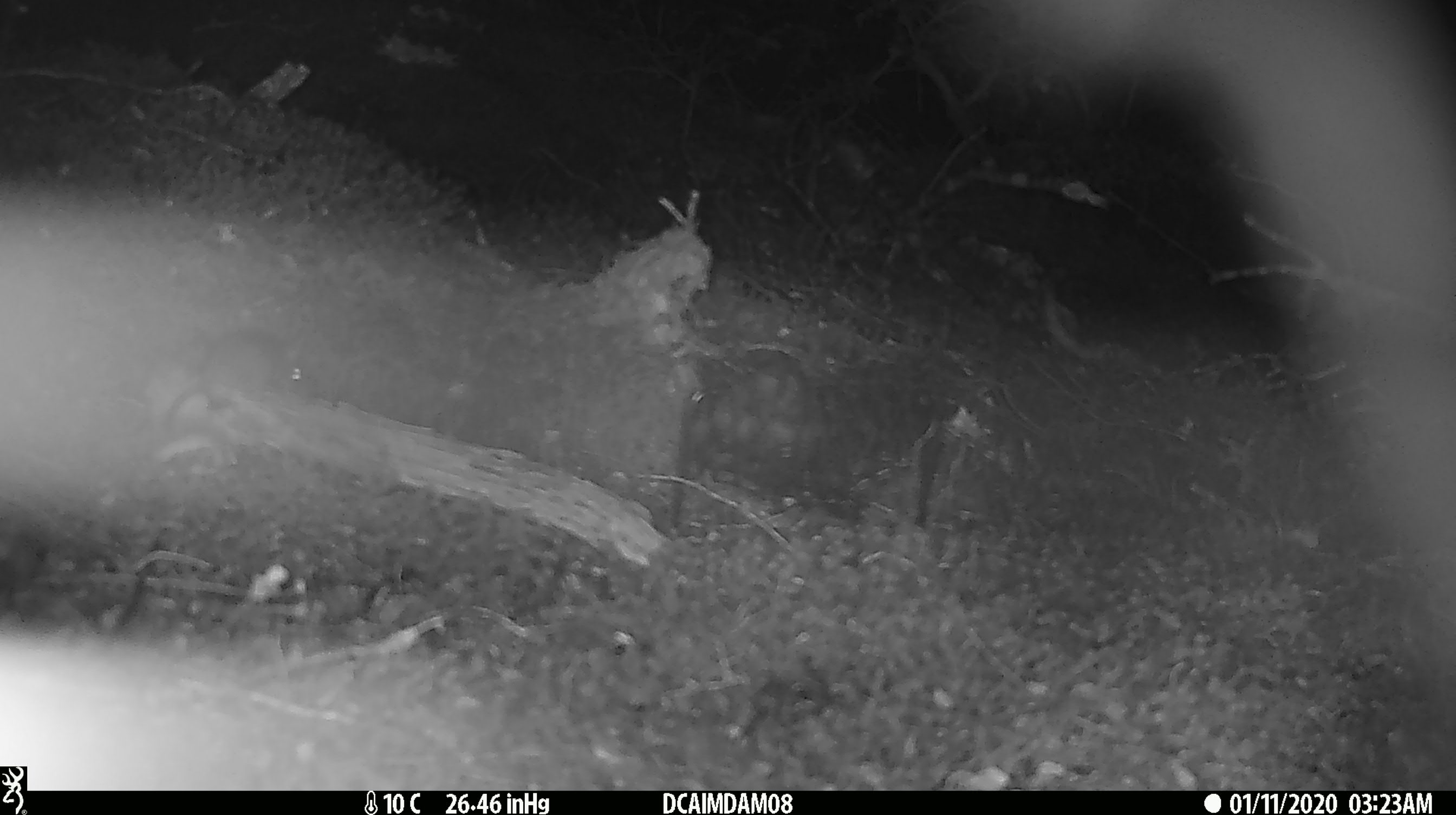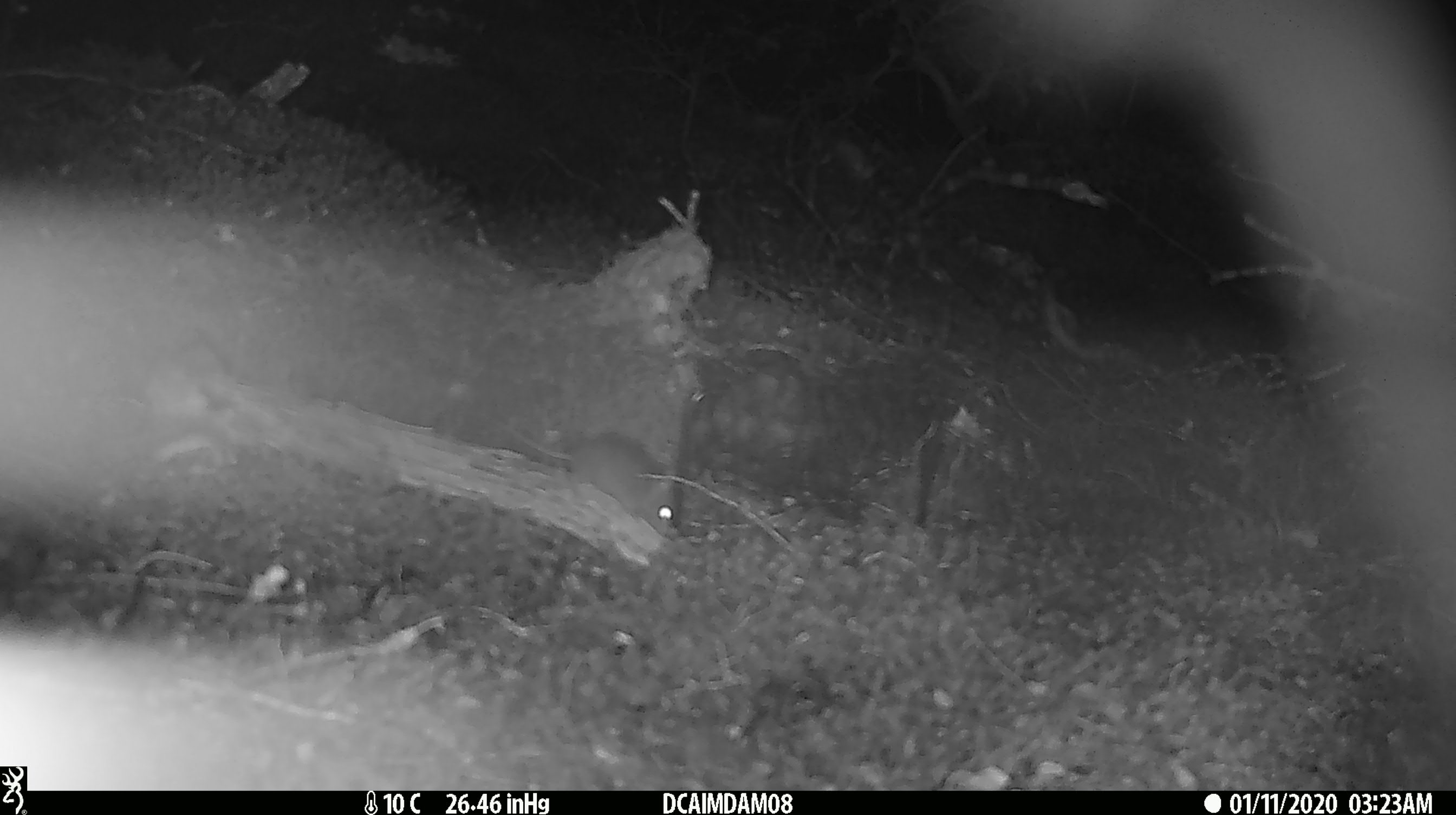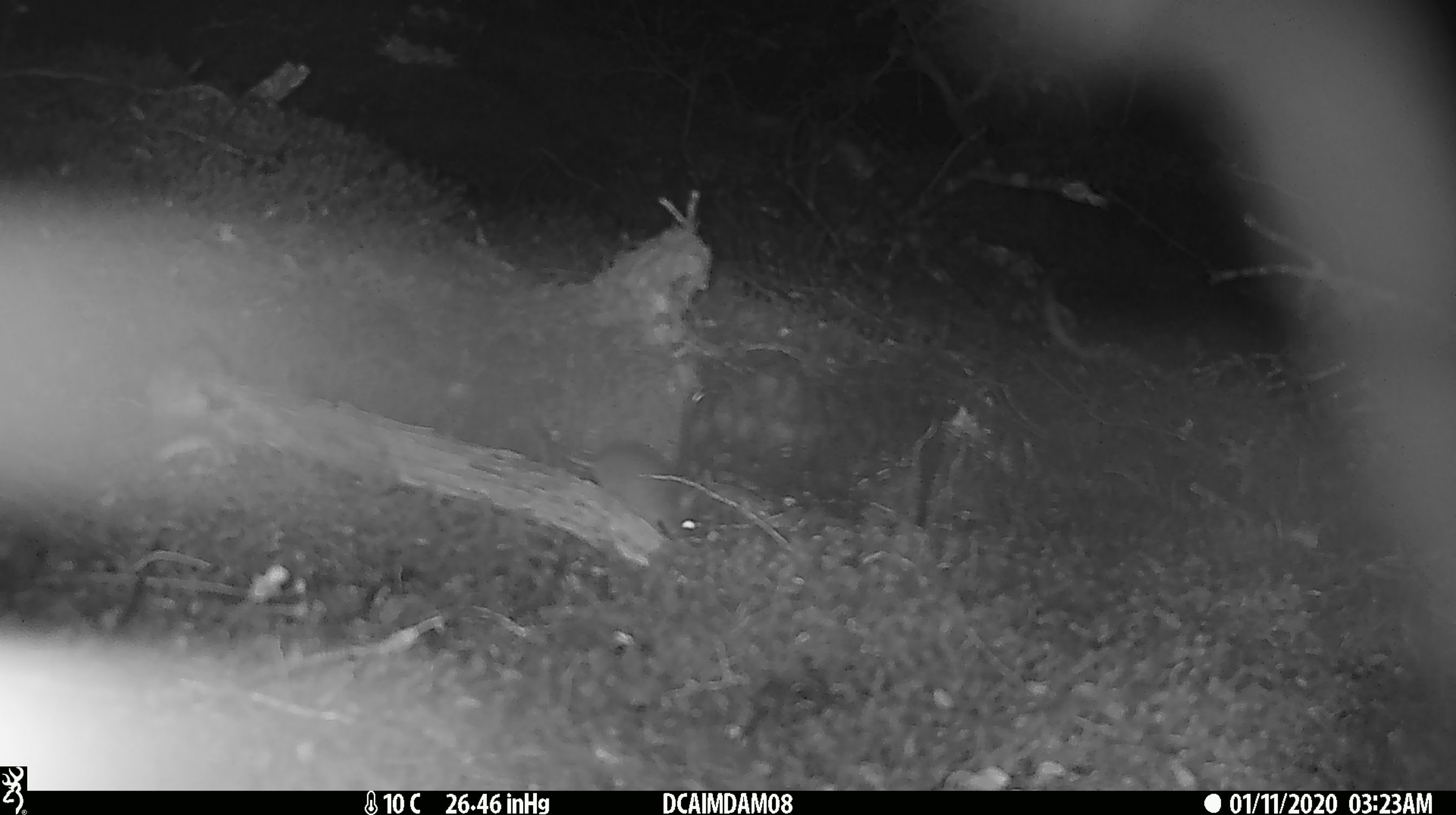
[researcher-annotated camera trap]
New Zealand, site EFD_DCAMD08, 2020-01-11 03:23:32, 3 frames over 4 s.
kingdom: Animalia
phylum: Chordata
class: Mammalia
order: Rodentia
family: Muridae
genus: Mus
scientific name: Mus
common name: mouse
Mouse (Mus).